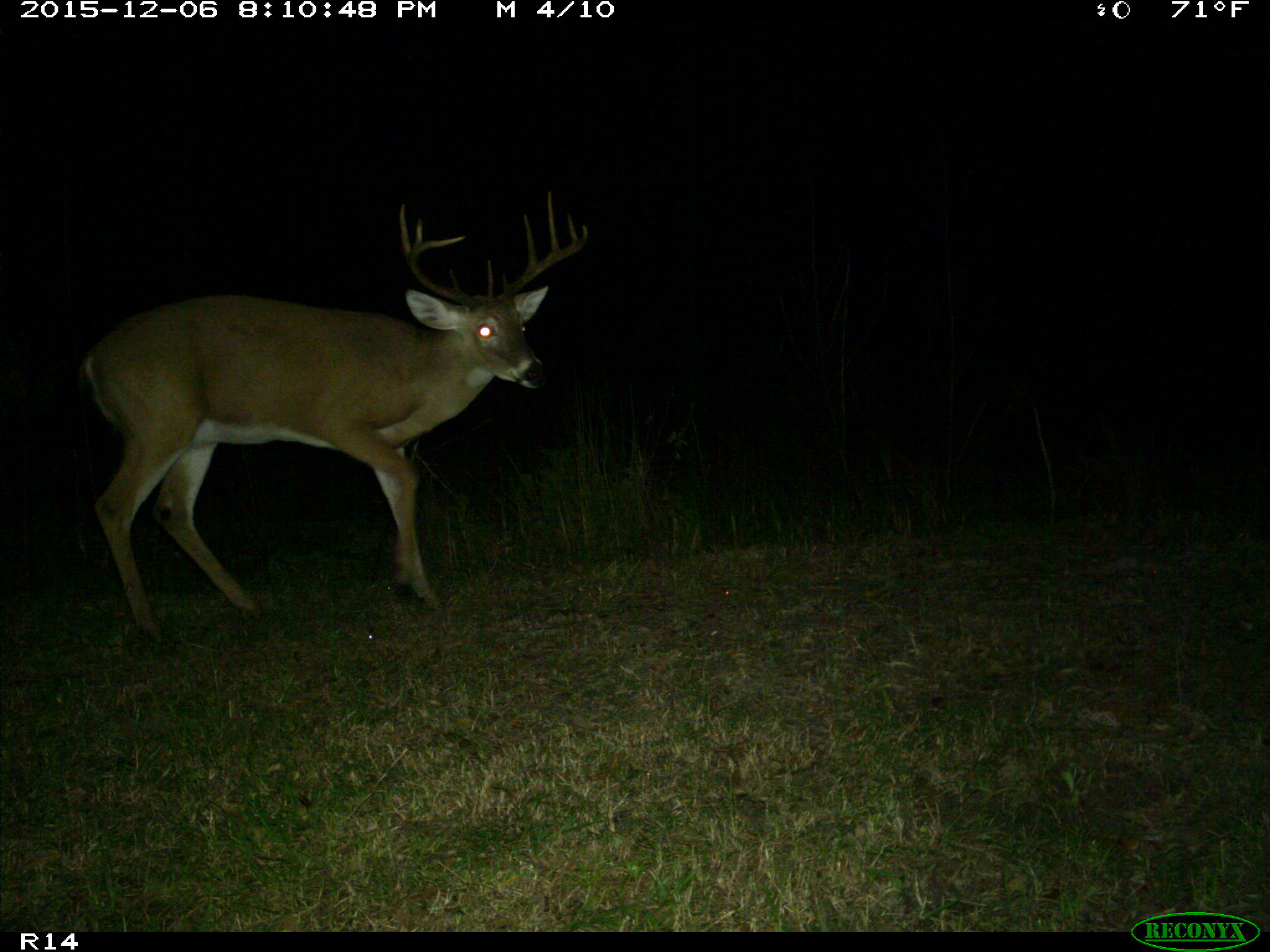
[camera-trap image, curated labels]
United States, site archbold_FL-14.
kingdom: Animalia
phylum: Chordata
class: Mammalia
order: Artiodactyla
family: Cervidae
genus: Odocoileus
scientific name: Odocoileus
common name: deer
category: unidentified deer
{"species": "unidentified deer (deer) (Odocoileus)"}